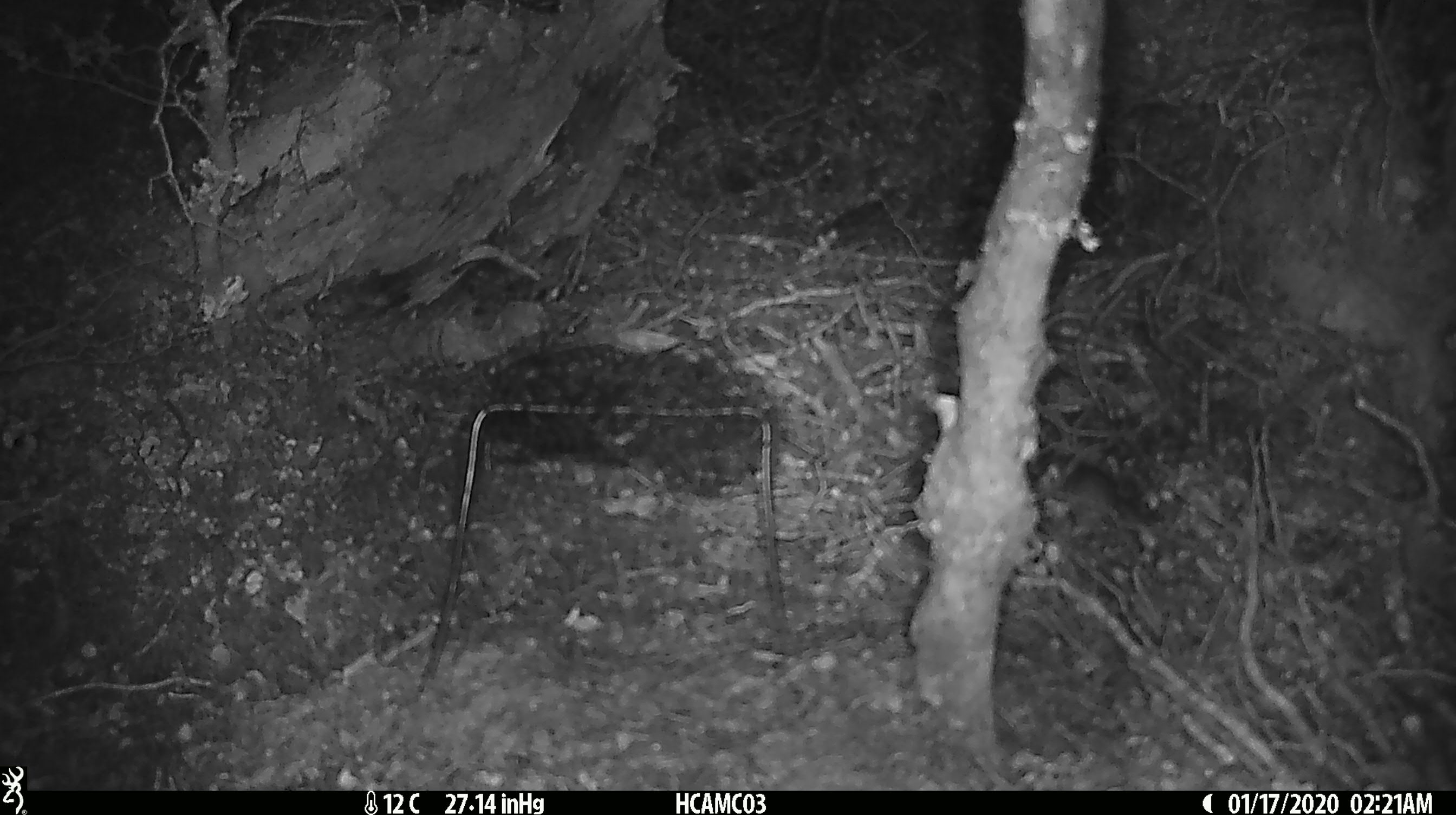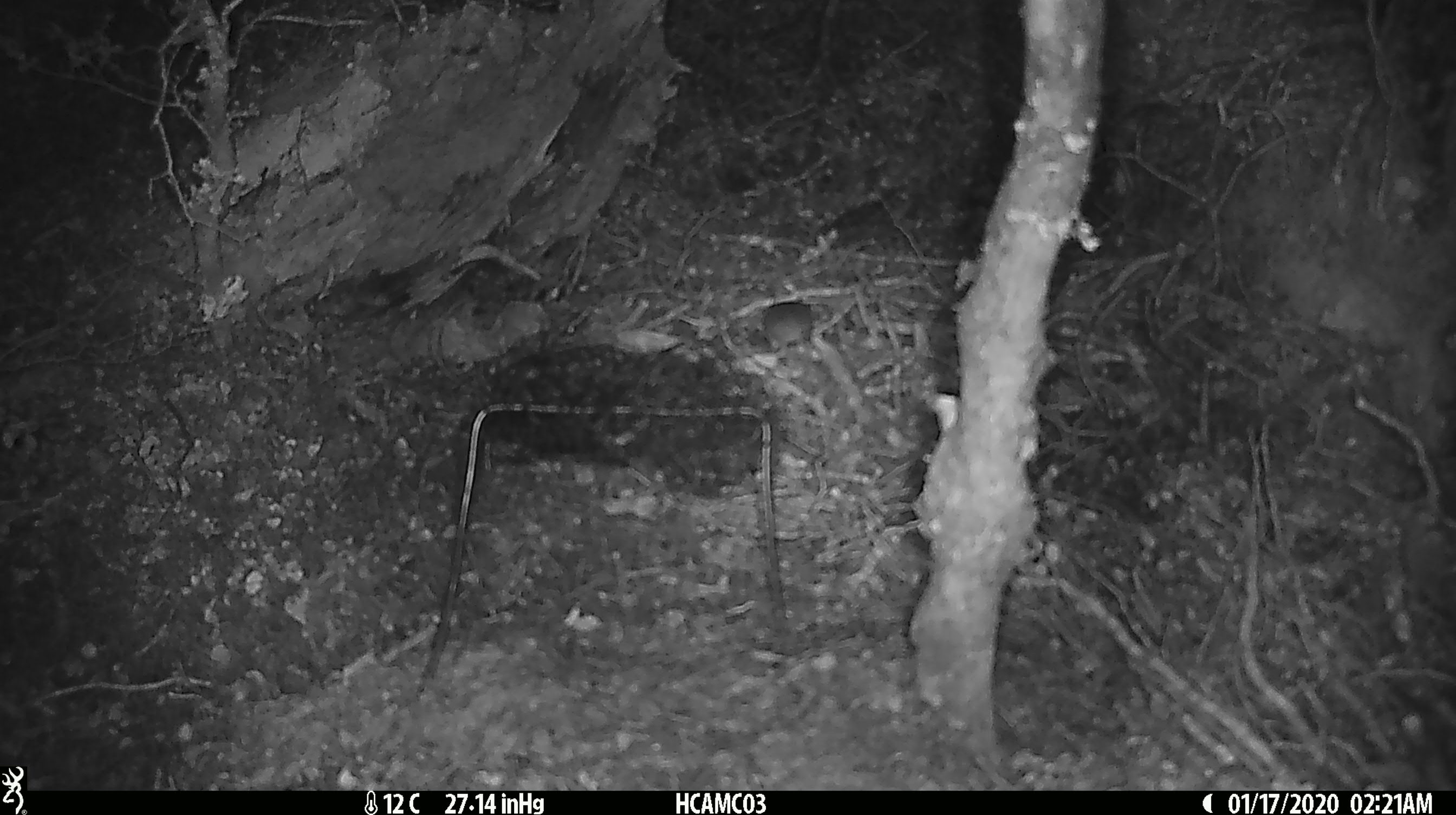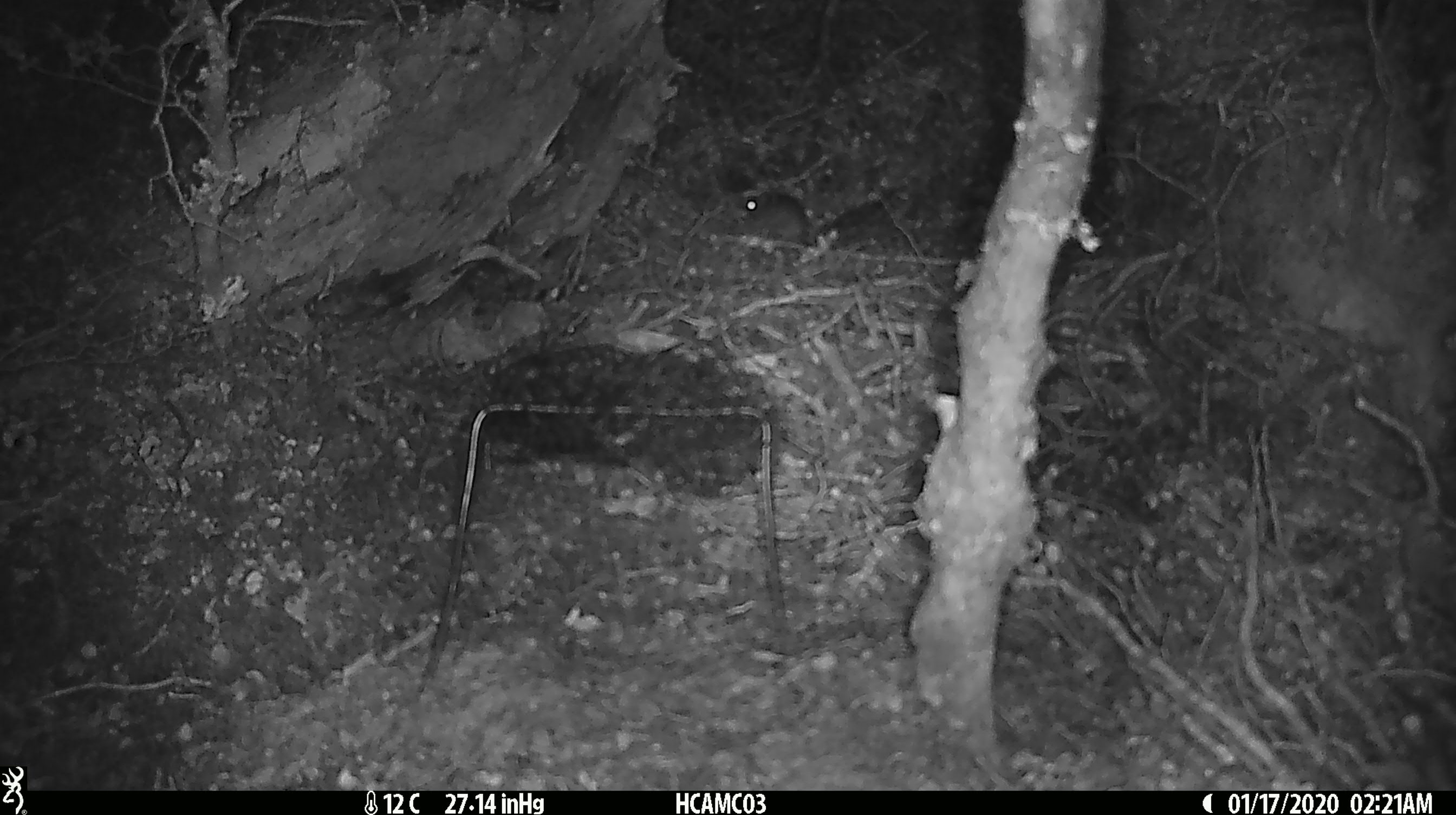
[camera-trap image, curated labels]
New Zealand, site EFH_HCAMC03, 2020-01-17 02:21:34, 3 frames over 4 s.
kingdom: Animalia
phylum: Chordata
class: Mammalia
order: Rodentia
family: Muridae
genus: Mus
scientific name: Mus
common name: mouse